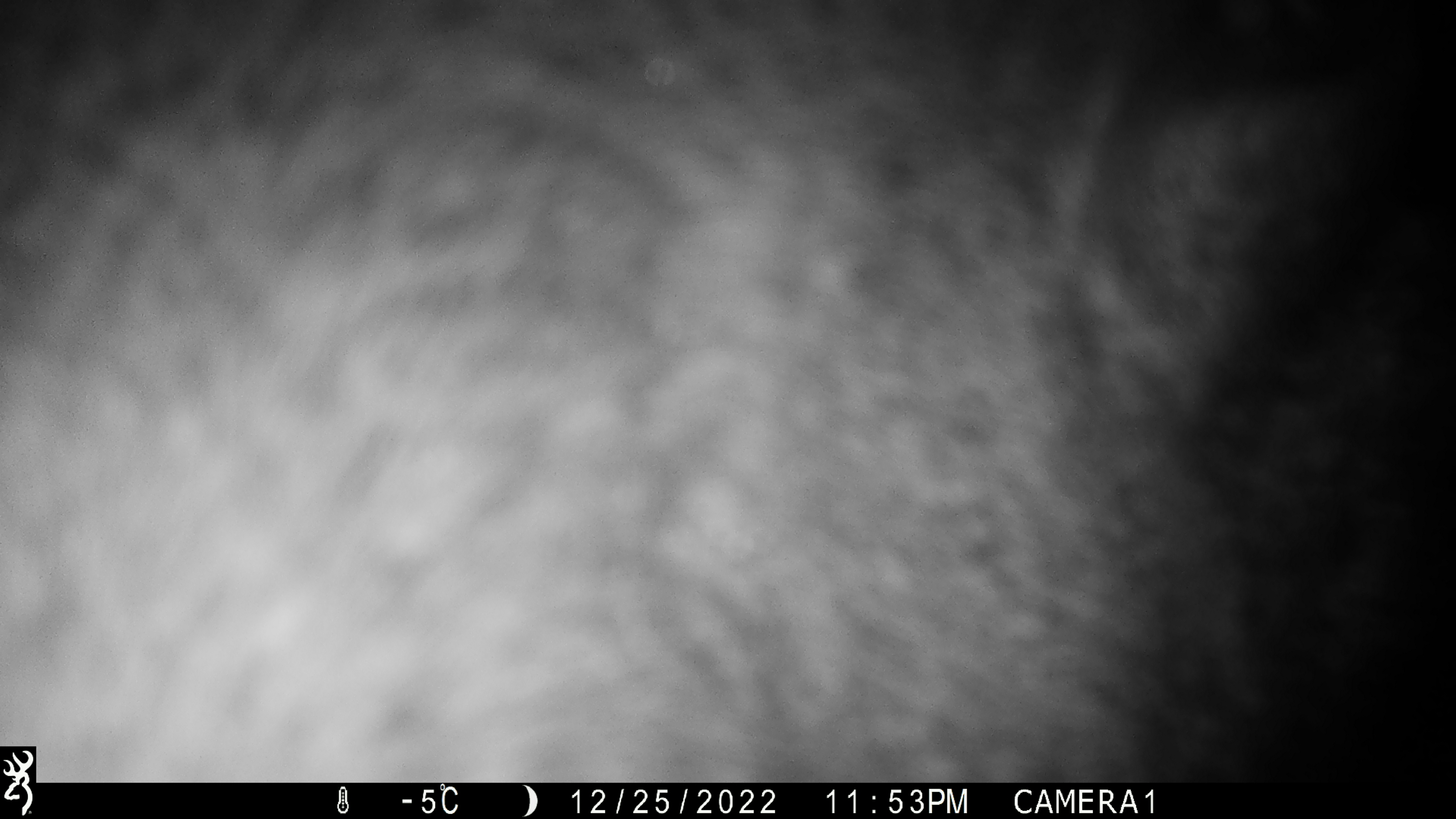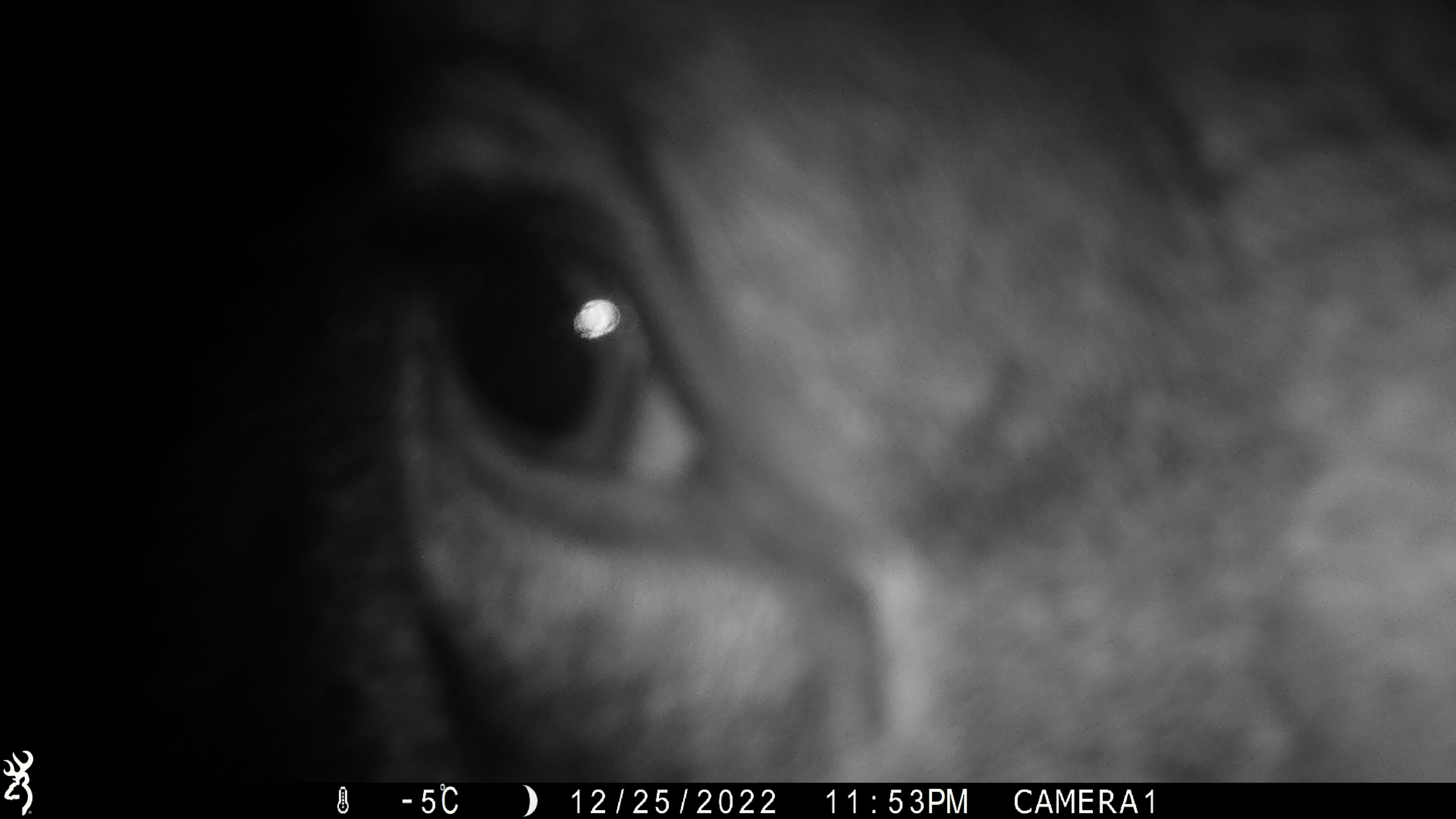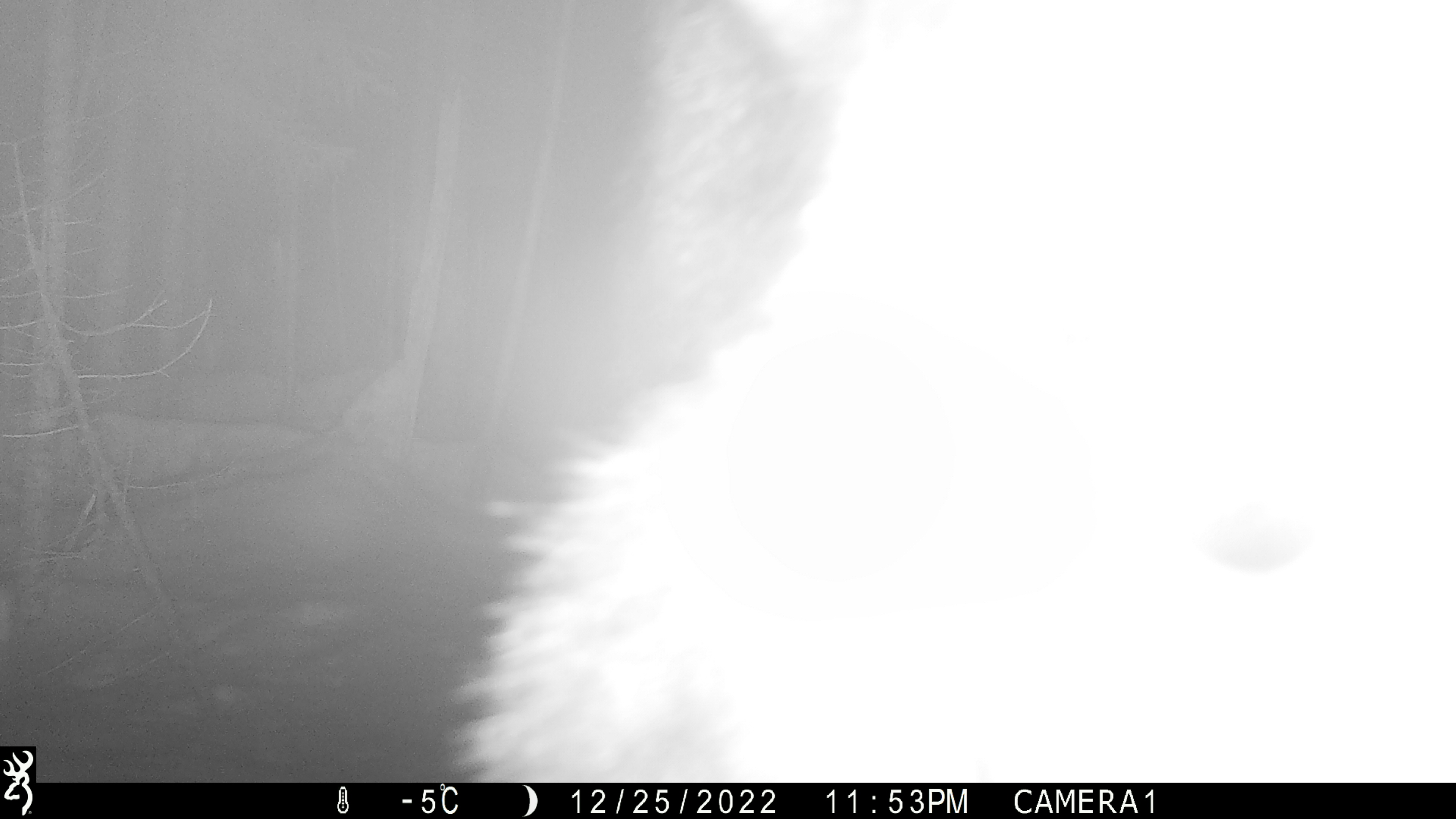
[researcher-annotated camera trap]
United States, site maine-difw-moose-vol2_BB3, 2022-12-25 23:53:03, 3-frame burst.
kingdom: Animalia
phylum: Chordata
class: Mammalia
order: Artiodactyla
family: Cervidae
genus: Alces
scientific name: Alces alces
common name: moose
Moose (Alces alces).